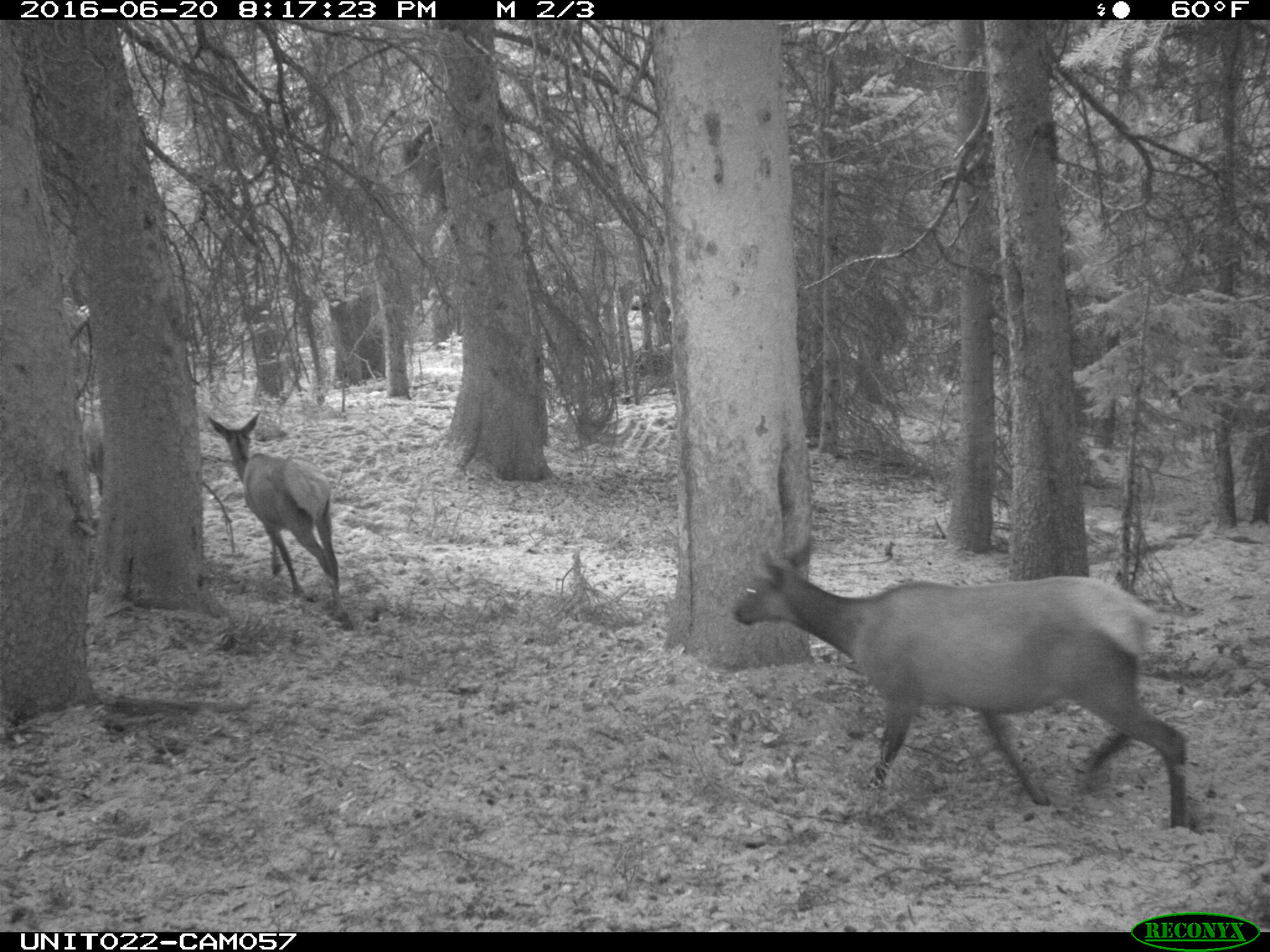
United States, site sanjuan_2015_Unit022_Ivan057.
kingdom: Animalia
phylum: Chordata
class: Mammalia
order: Artiodactyla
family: Cervidae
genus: Cervus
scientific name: Cervus elaphus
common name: red deer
Cervus elaphus (red deer).